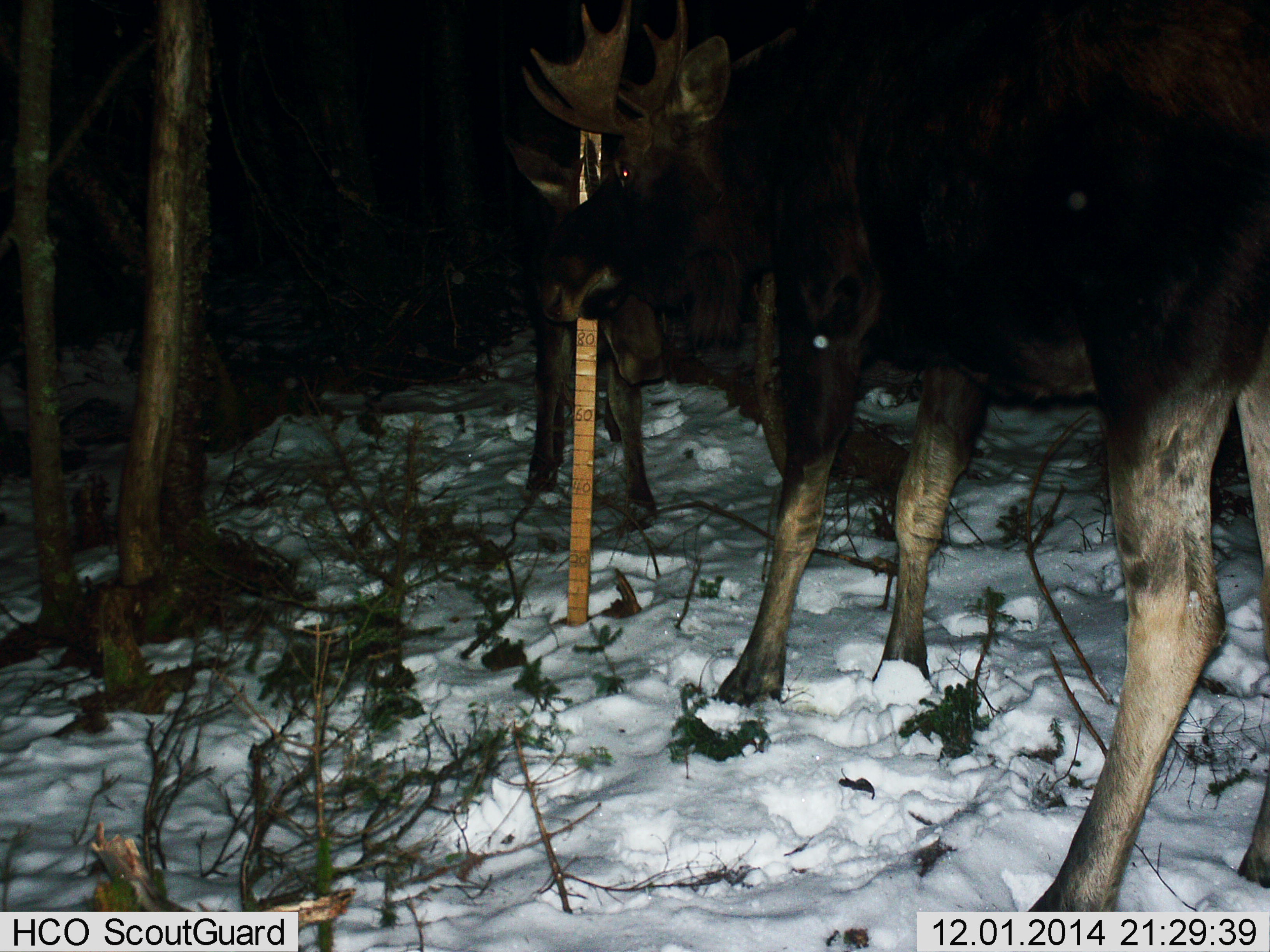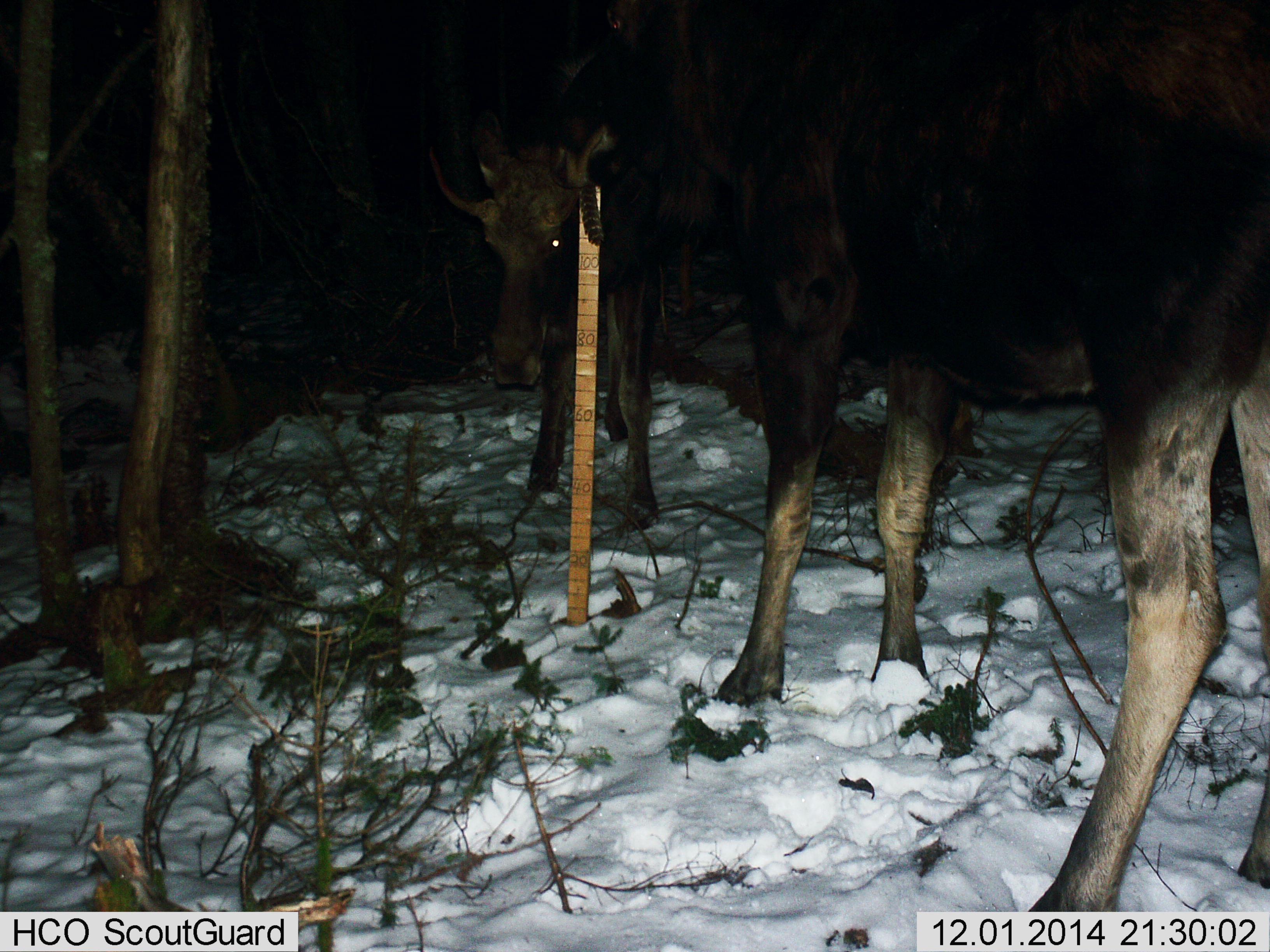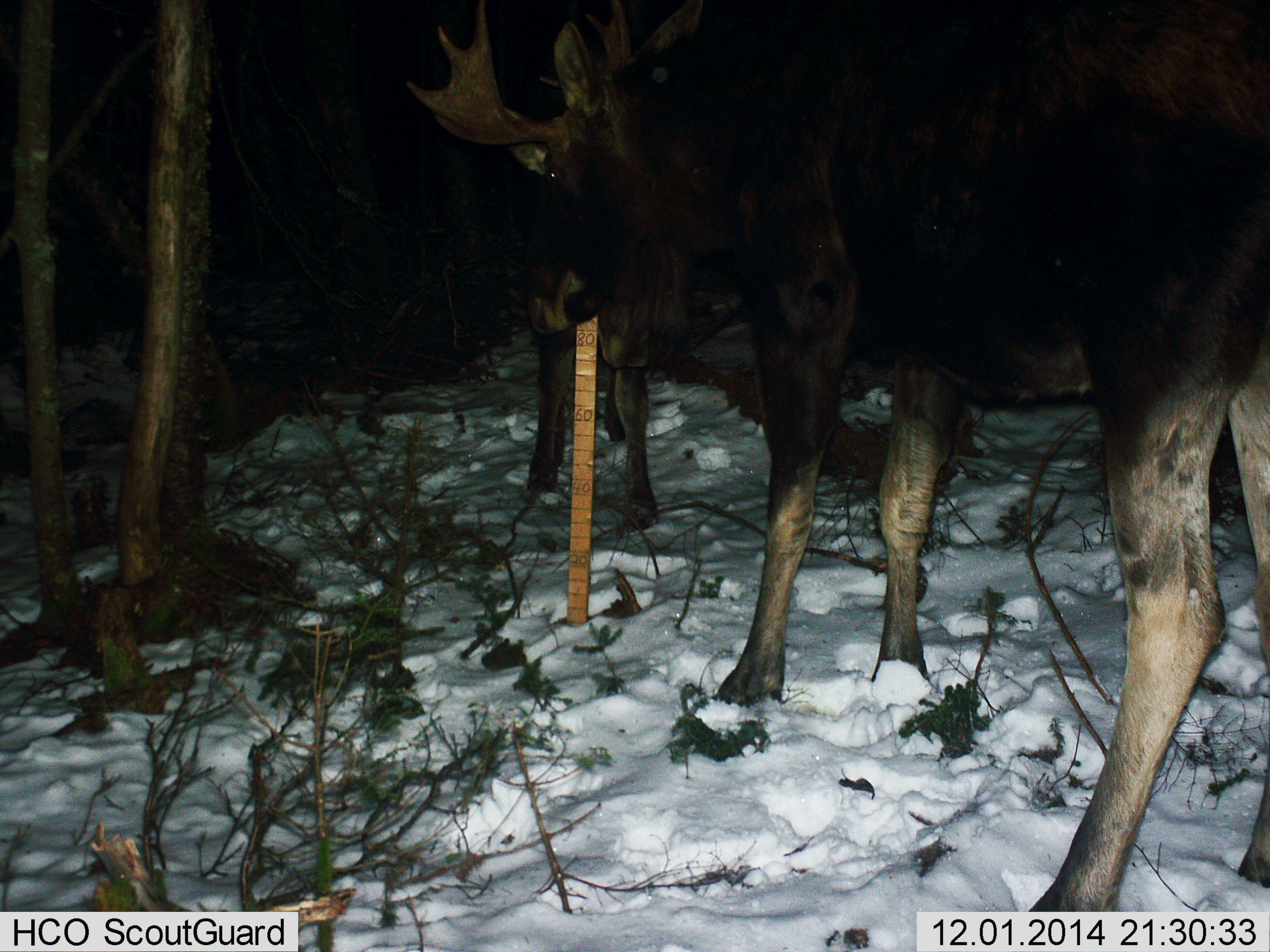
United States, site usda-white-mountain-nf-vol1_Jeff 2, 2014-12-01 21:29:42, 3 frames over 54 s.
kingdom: Animalia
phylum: Chordata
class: Mammalia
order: Artiodactyla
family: Cervidae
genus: Alces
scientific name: Alces alces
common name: moose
Moose (Alces alces).